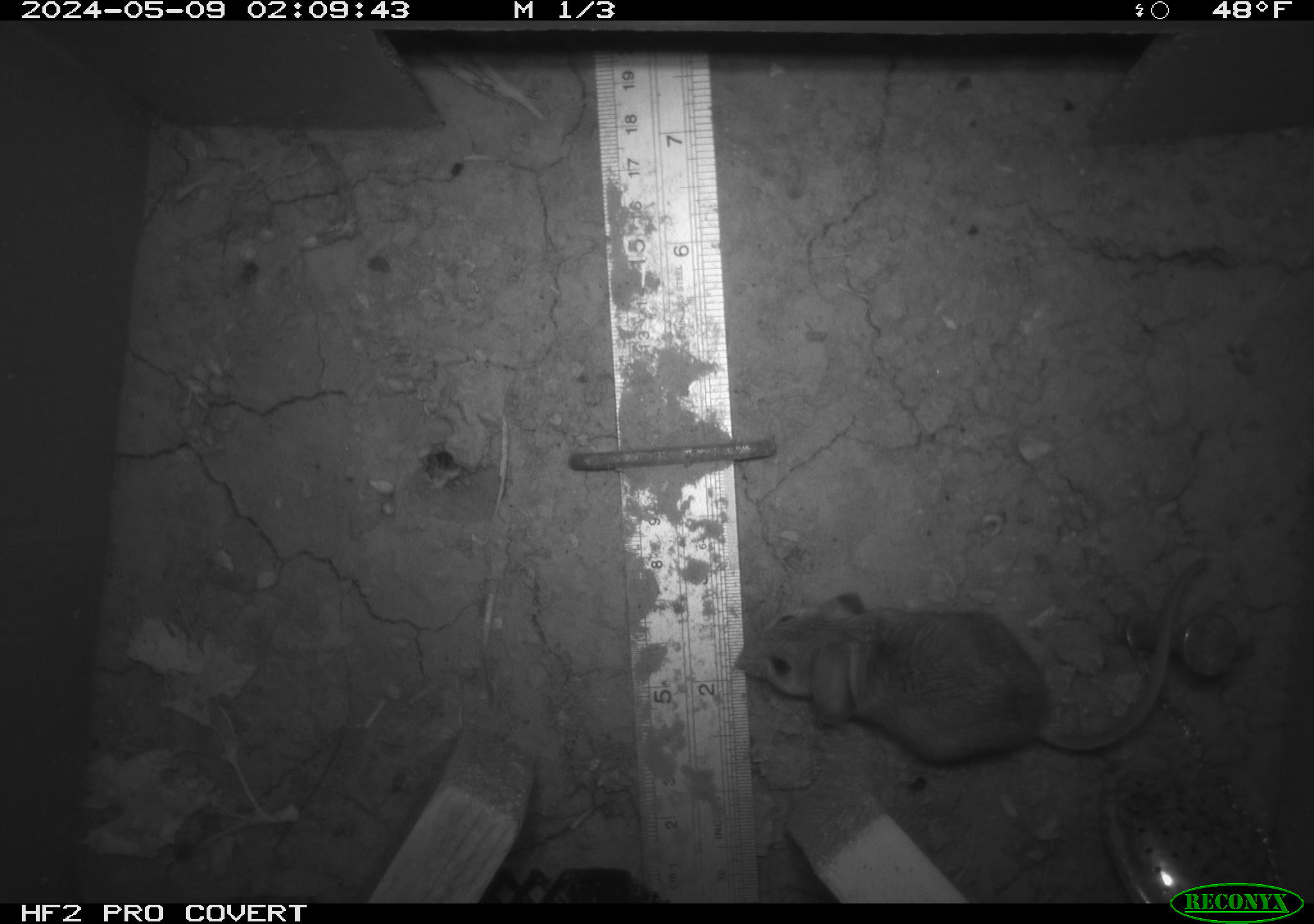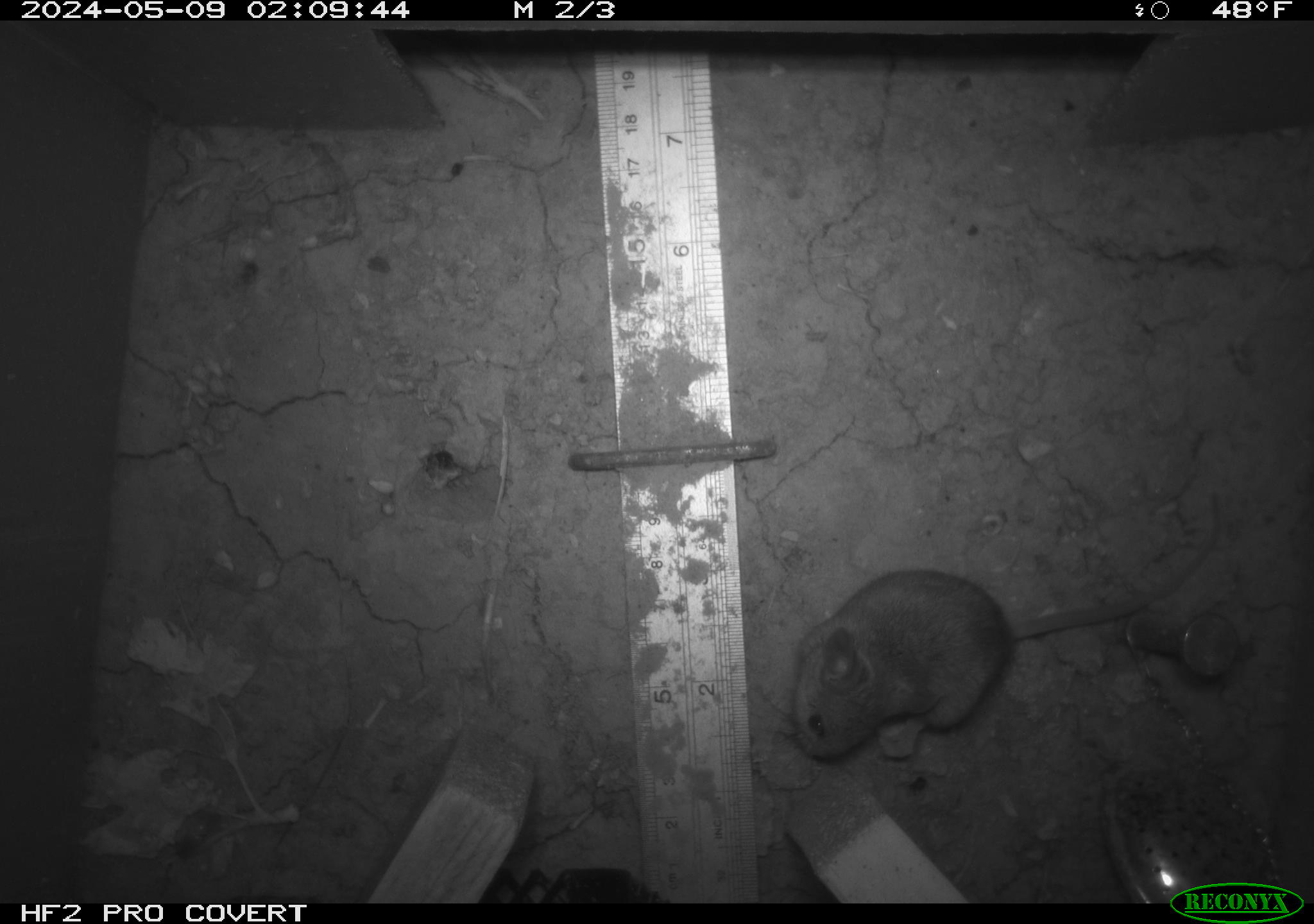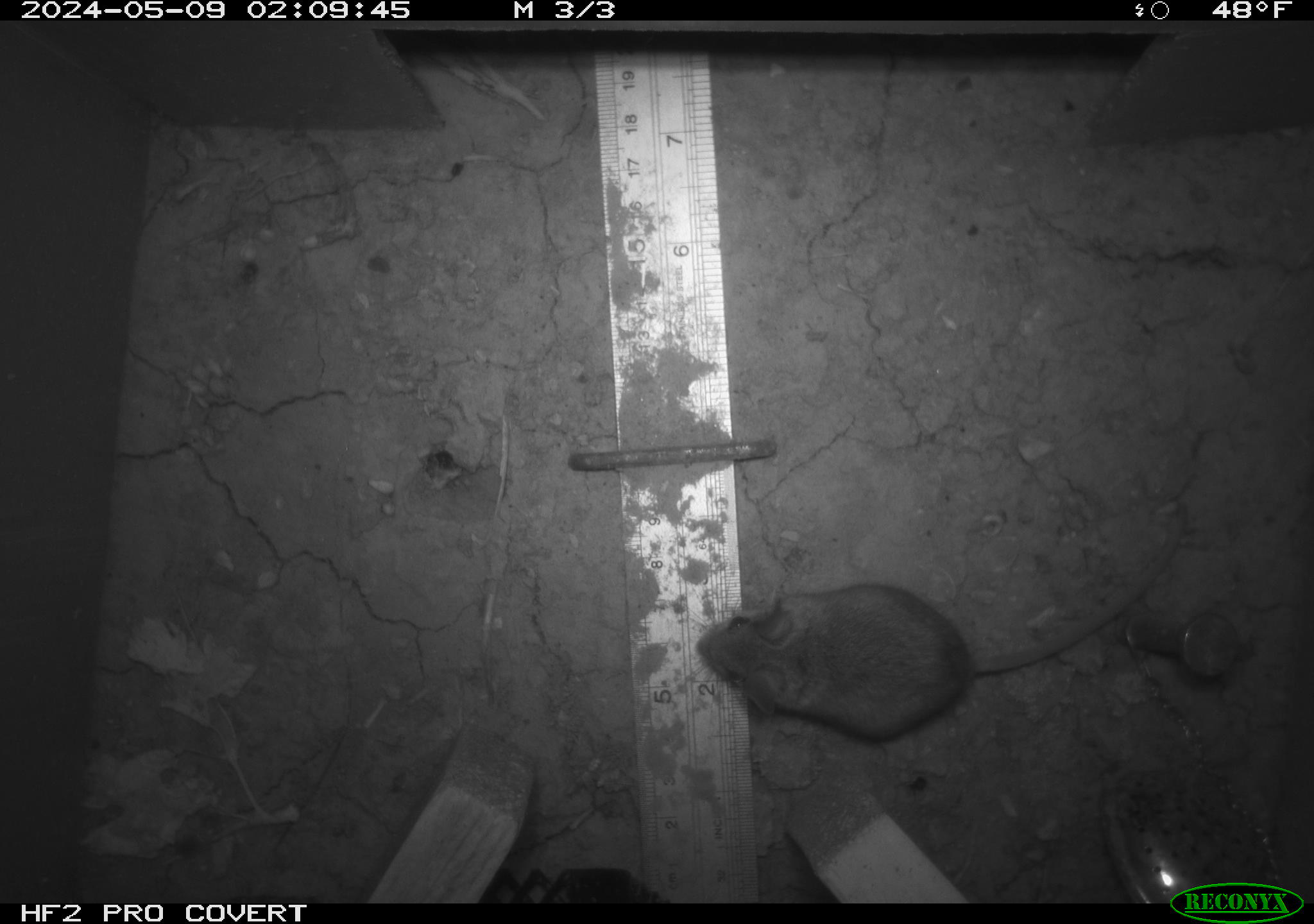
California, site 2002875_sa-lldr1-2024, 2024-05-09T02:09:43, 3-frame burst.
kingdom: Animalia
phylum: Chordata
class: Mammalia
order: Rodentia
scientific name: Rodentia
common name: mouse species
Mouse species (Rodentia).